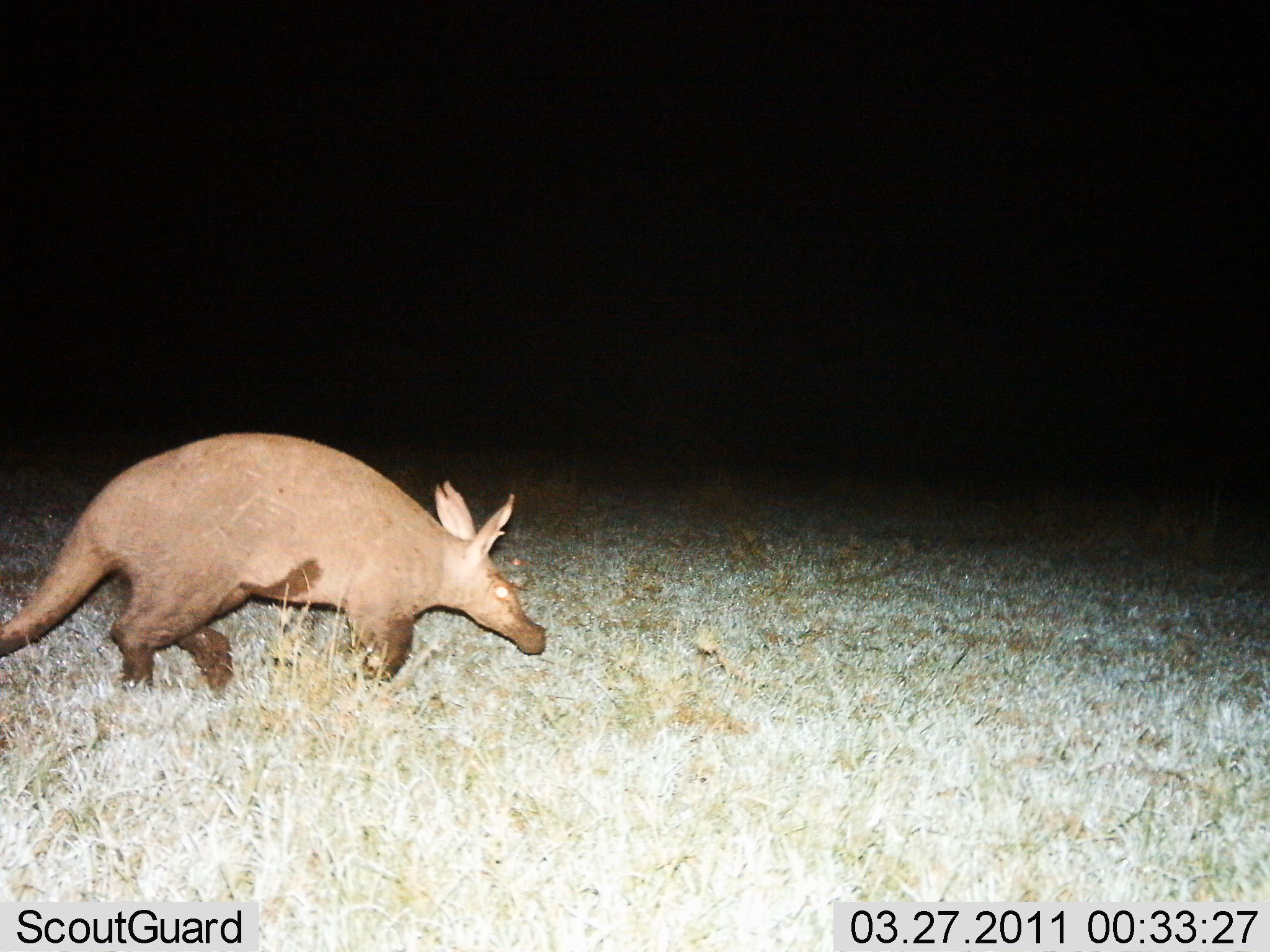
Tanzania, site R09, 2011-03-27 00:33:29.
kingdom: Animalia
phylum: Chordata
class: Mammalia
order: Tubulidentata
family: Orycteropodidae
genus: Orycteropus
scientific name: Orycteropus afer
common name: aardvark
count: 1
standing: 14%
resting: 7%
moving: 79%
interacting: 0%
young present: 0%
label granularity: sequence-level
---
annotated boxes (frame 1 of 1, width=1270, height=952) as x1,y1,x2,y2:
animal: 0,428,547,704